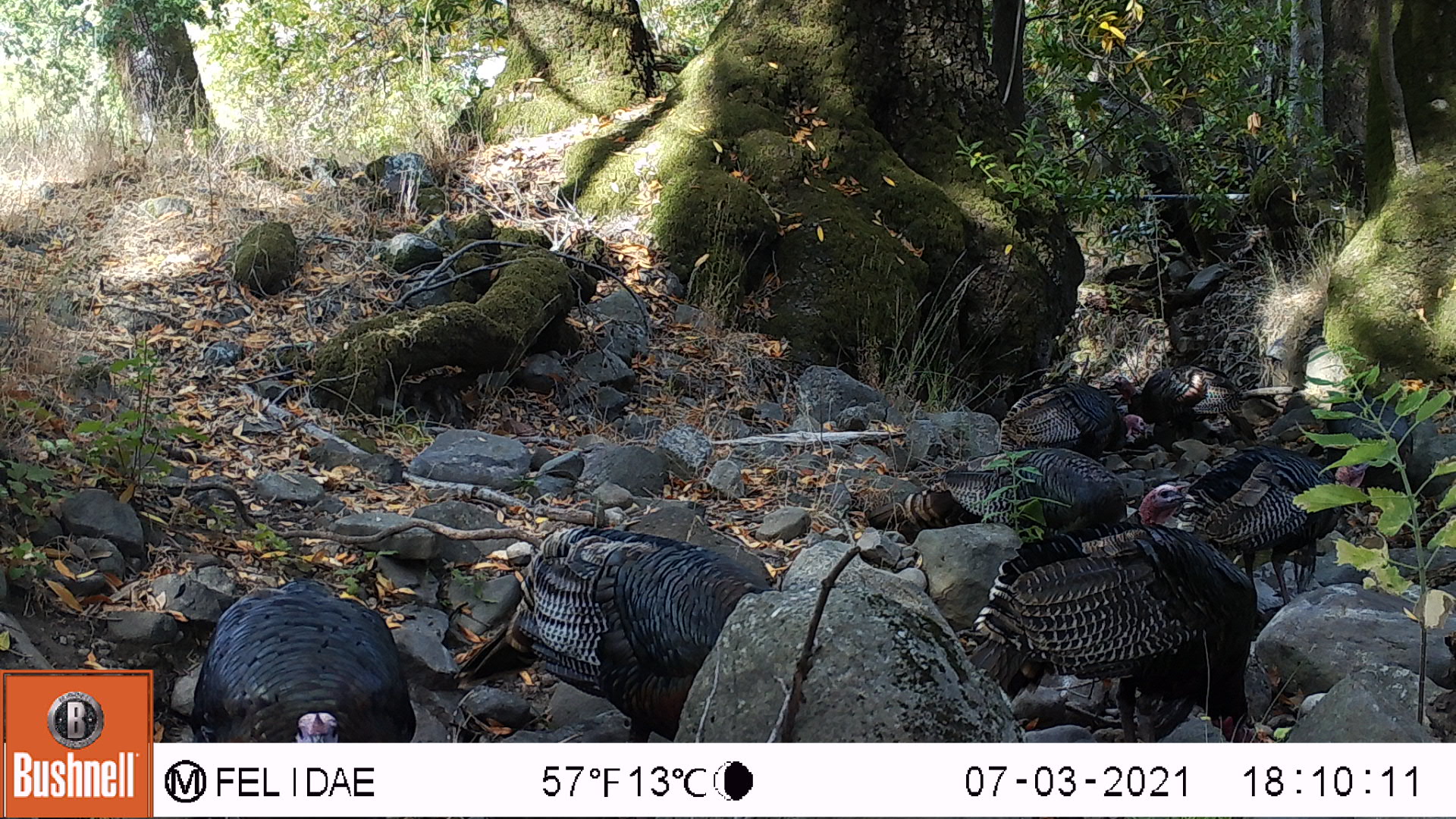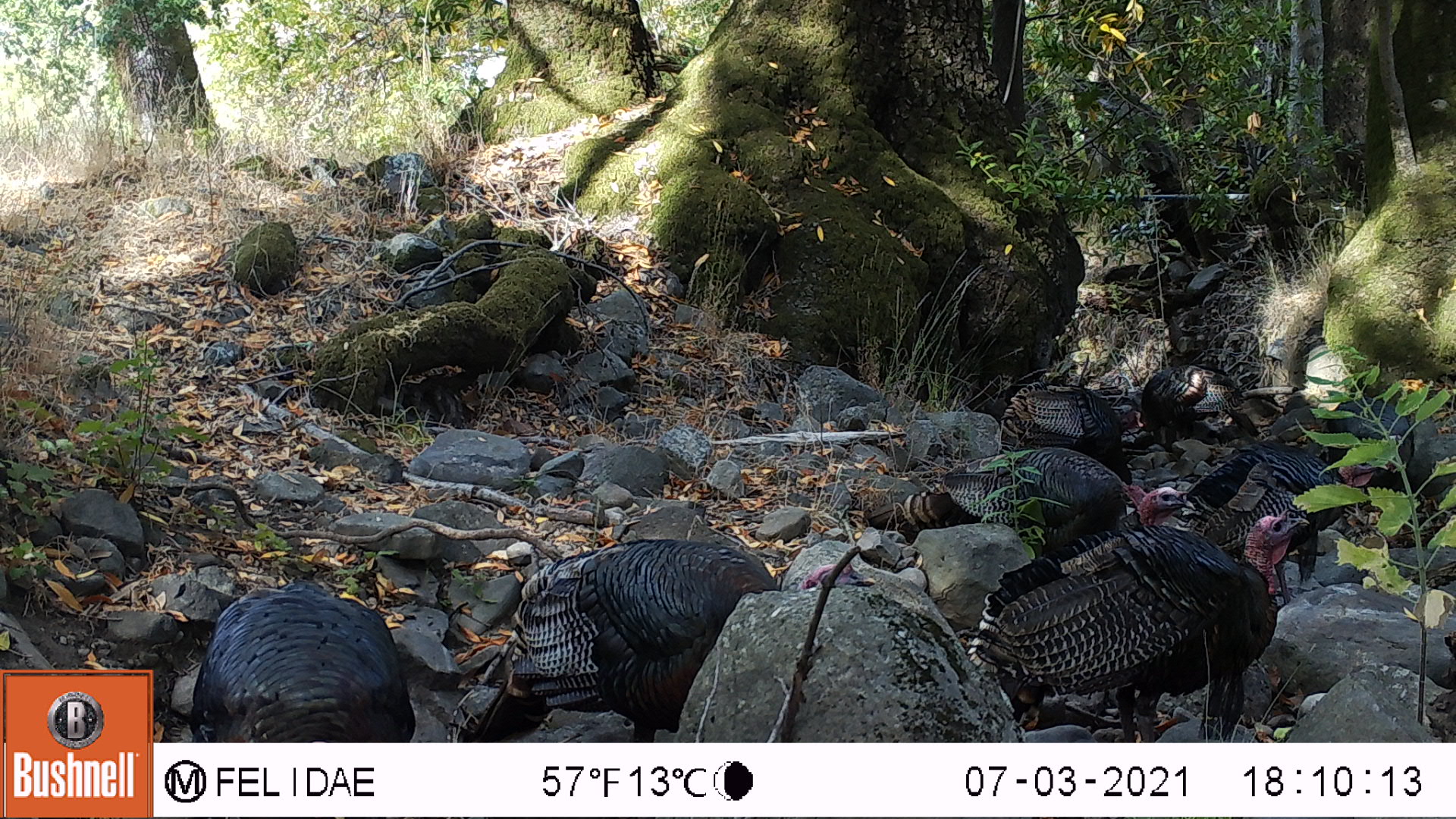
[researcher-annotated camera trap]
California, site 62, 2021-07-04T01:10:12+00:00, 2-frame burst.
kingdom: Animalia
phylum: Chordata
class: Aves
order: Galliformes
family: Phasianidae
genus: Meleagris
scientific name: Meleagris gallopavo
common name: turkey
Turkey (Meleagris gallopavo).